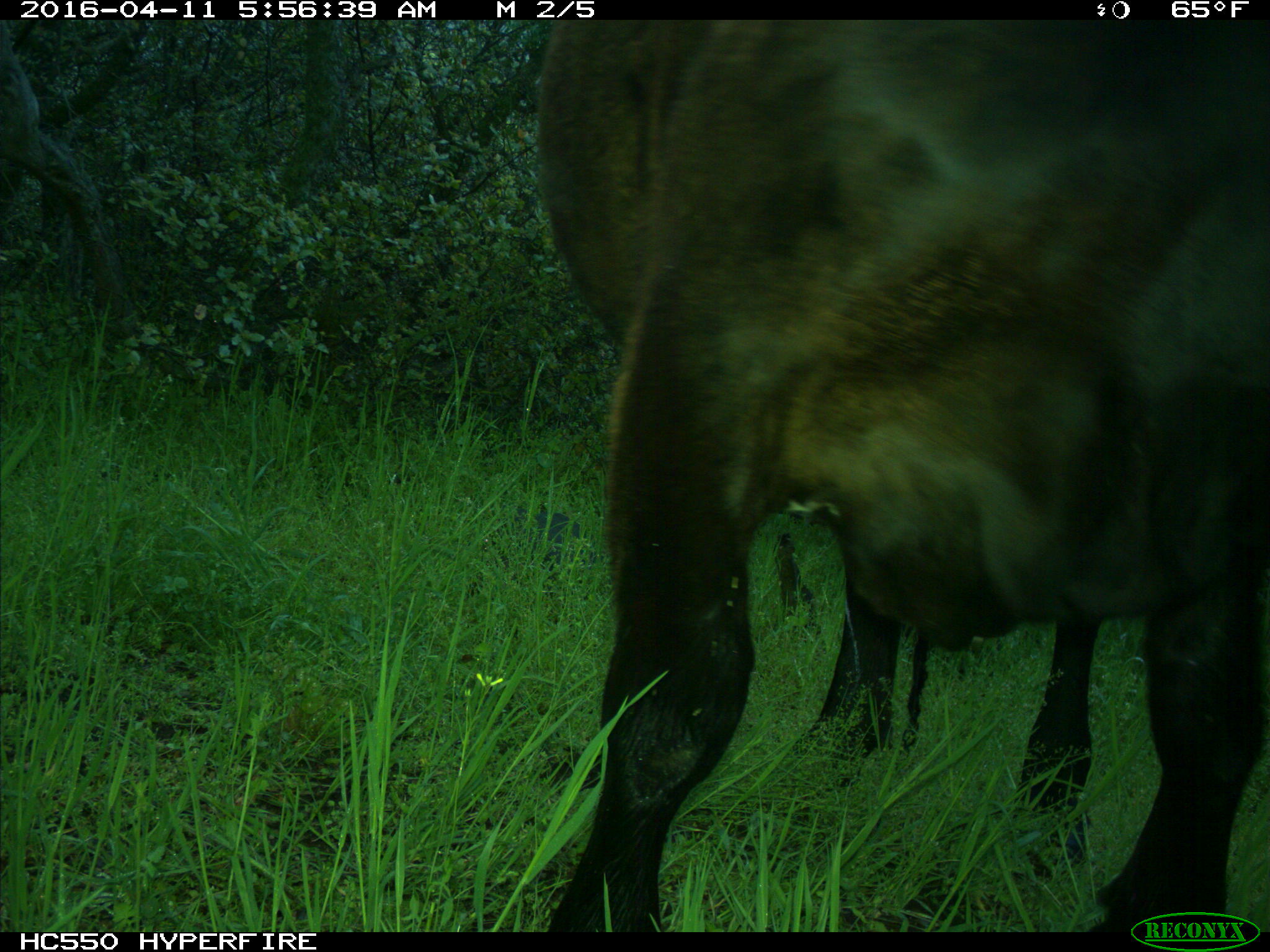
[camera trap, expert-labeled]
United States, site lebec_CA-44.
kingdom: Animalia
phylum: Chordata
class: Mammalia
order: Artiodactyla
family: Bovidae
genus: Bos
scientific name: Bos taurus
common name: domestic cow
Bos taurus (domestic cow).